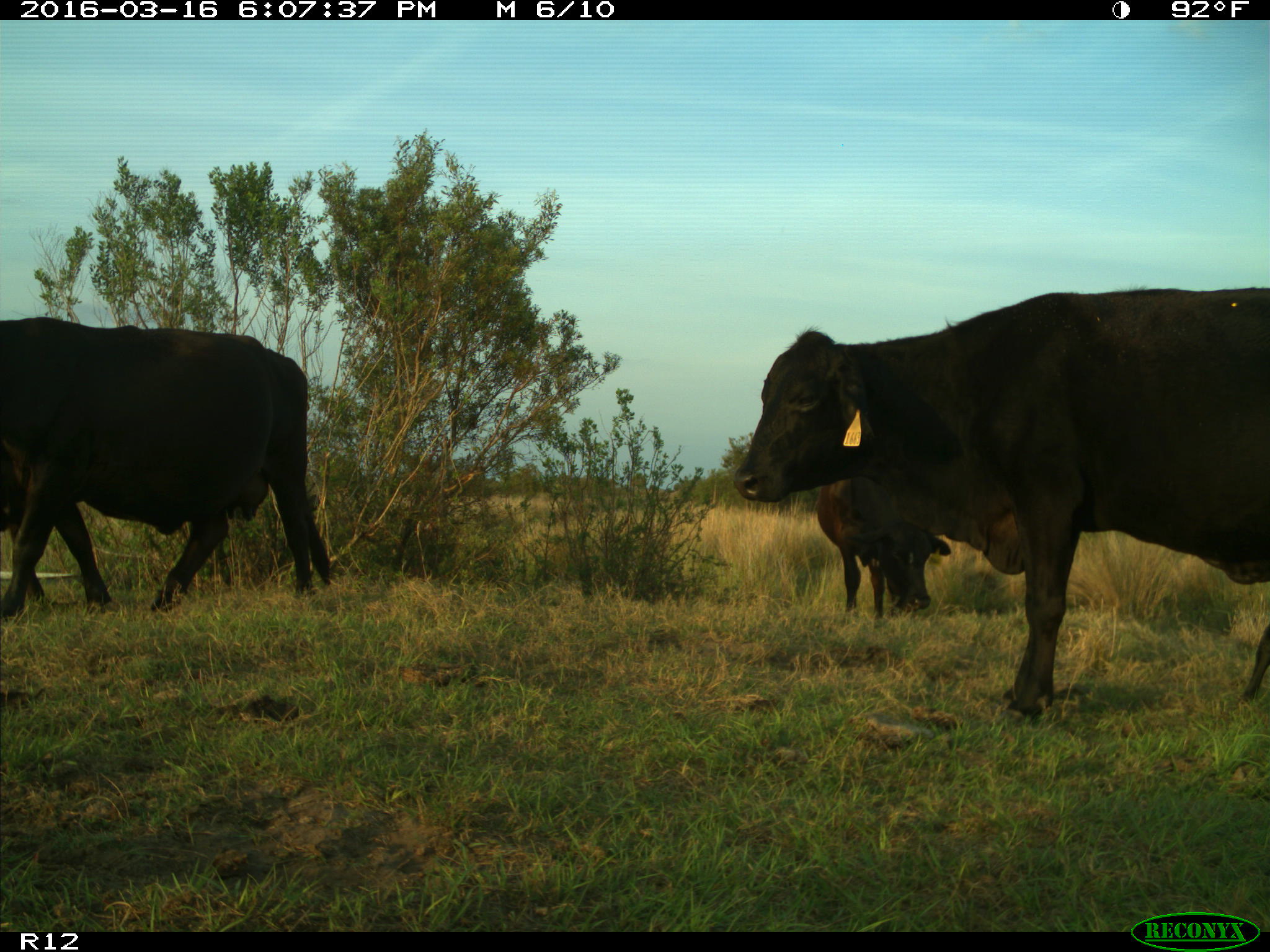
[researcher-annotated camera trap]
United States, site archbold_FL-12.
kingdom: Animalia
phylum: Chordata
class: Mammalia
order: Artiodactyla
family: Bovidae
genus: Bos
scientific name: Bos taurus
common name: domestic cow